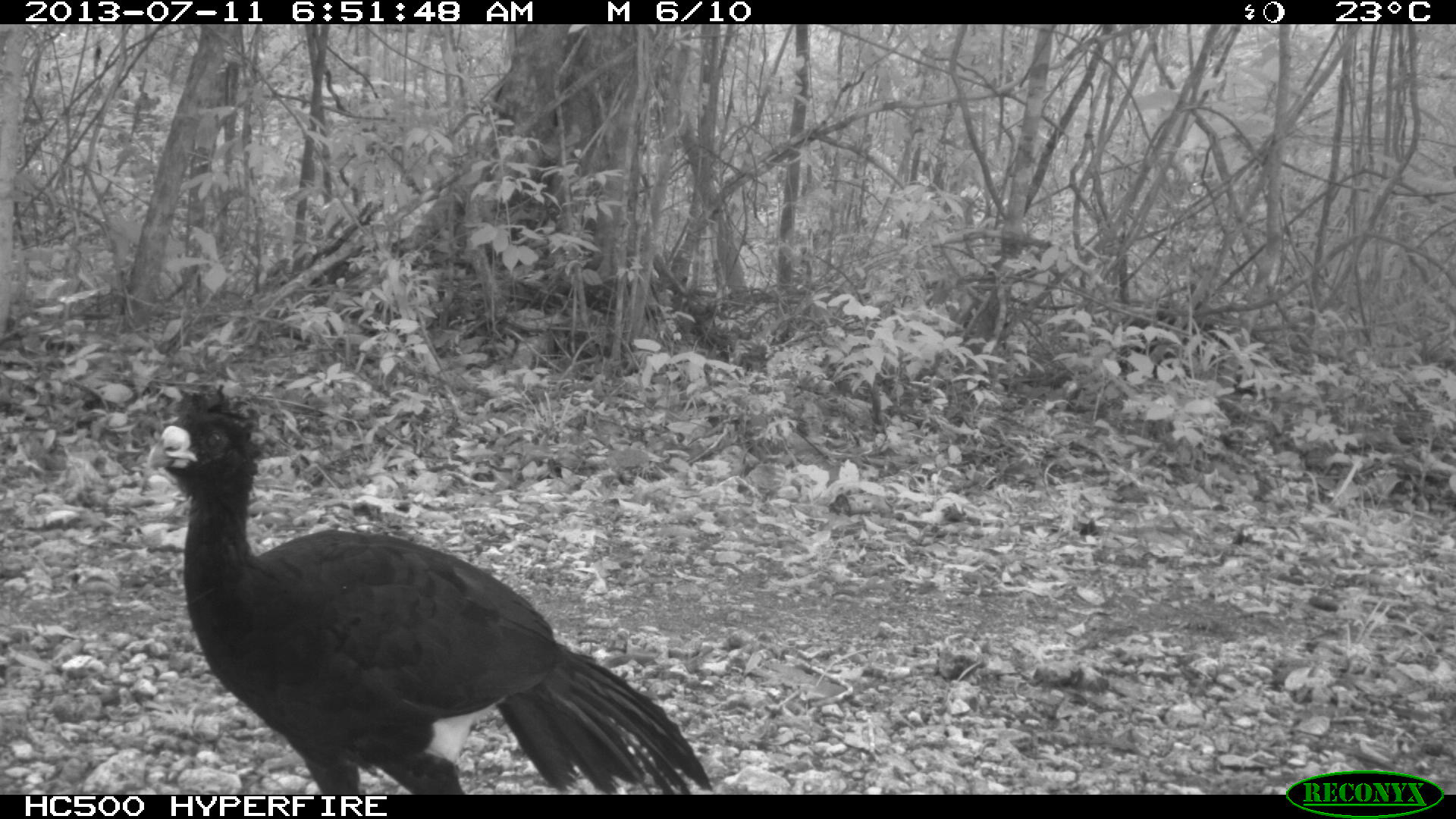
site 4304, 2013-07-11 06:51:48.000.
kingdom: Animalia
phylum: Chordata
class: Aves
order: Galliformes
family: Cracidae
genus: Crax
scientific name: Crax rubra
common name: great curassow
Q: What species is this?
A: Crax rubra (great curassow).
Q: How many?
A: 2.